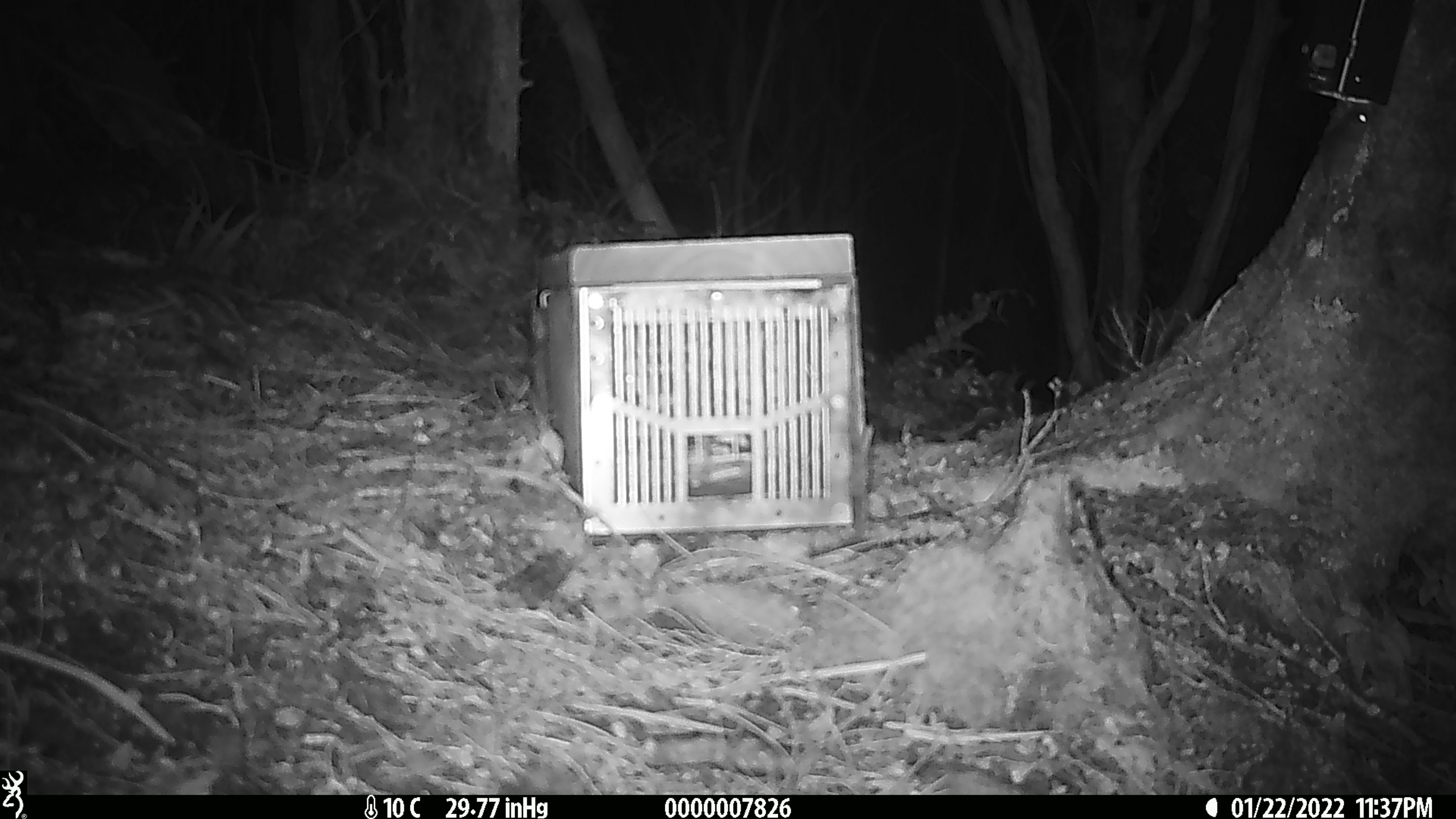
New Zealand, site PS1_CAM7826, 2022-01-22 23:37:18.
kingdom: Animalia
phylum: Chordata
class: Mammalia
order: Rodentia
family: Muridae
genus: Mus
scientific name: Mus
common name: mouse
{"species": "mouse (Mus)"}